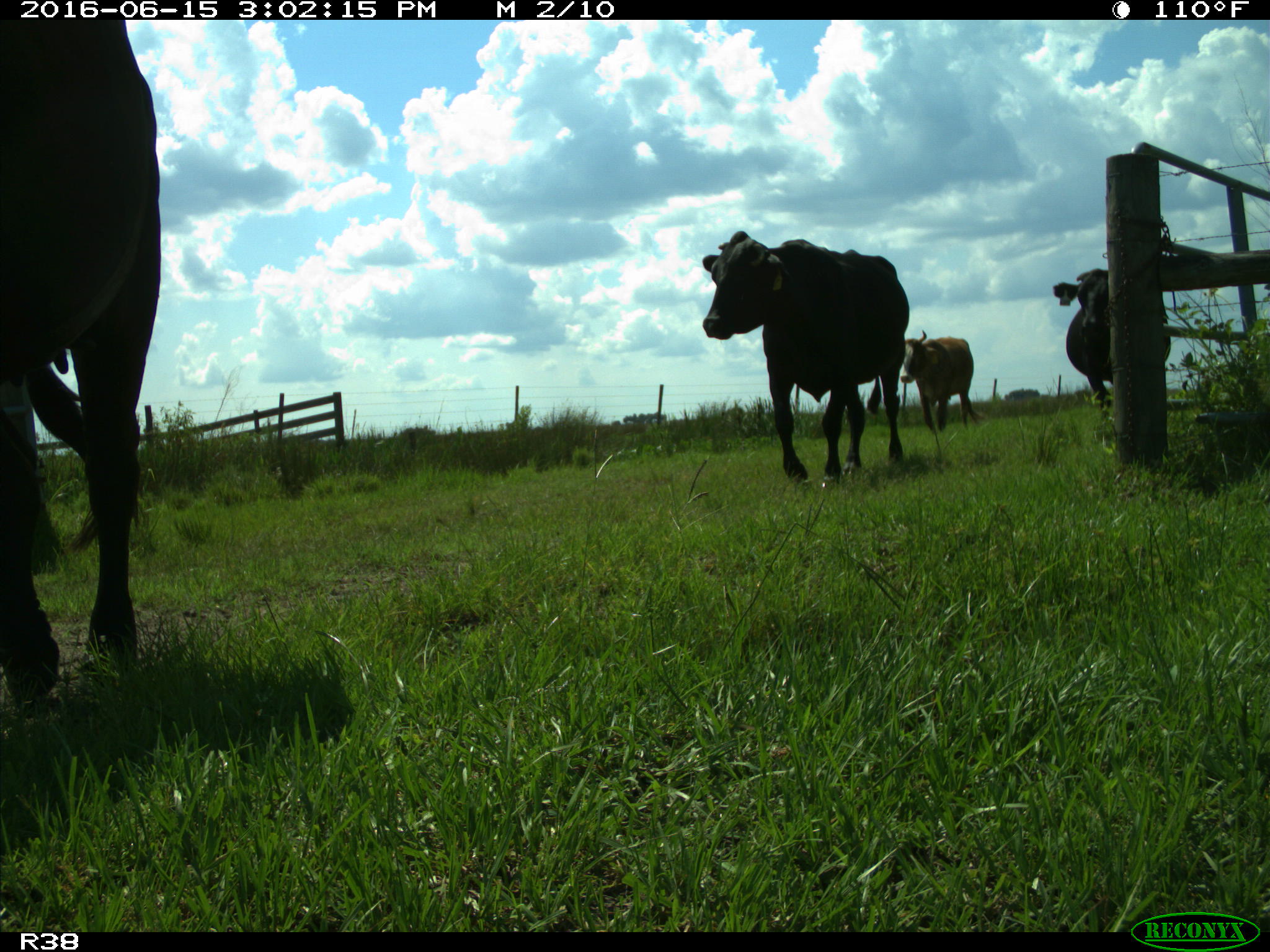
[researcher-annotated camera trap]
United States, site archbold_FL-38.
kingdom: Animalia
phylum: Chordata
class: Mammalia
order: Artiodactyla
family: Bovidae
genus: Bos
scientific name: Bos taurus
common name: domestic cow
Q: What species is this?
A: Bos taurus (domestic cow).